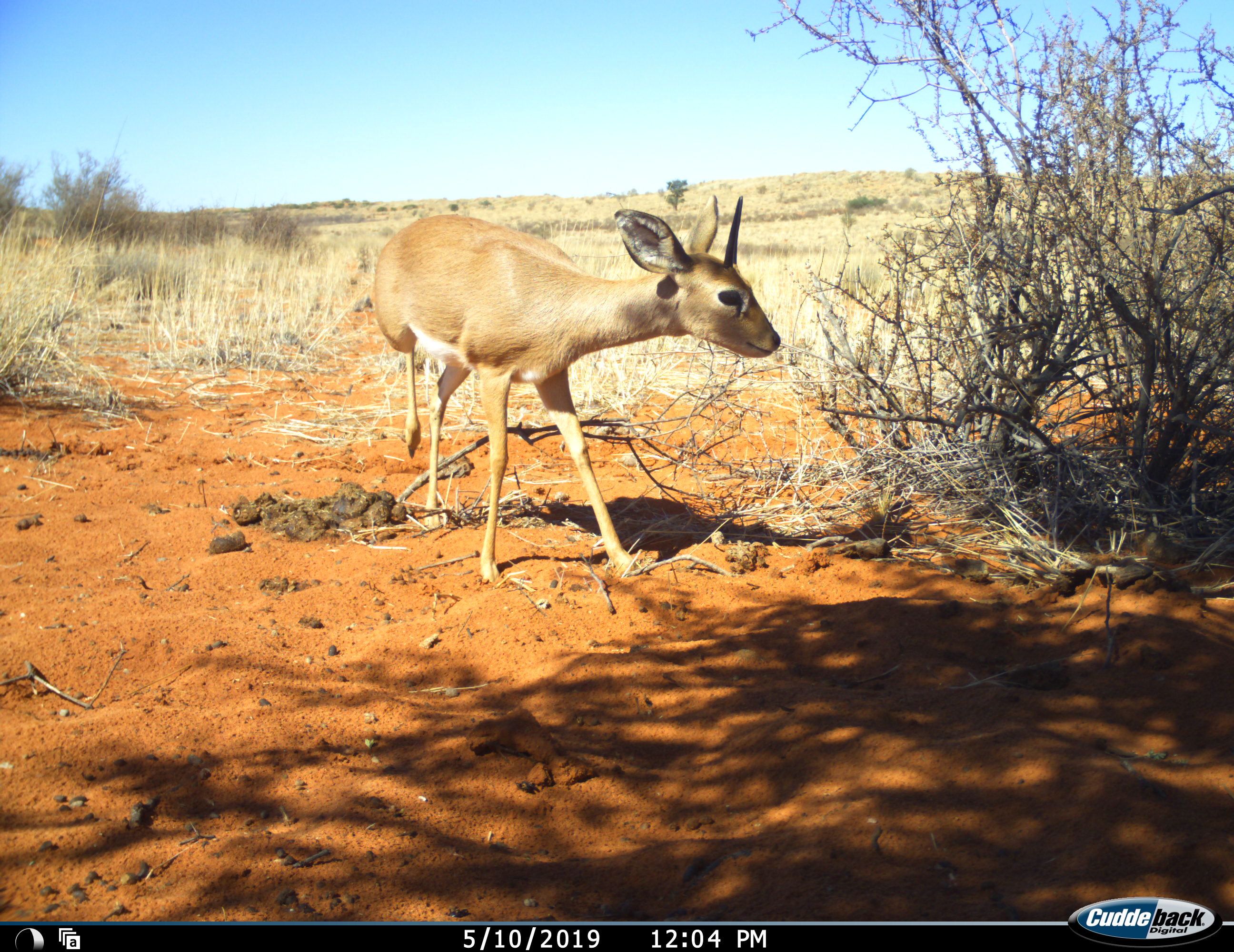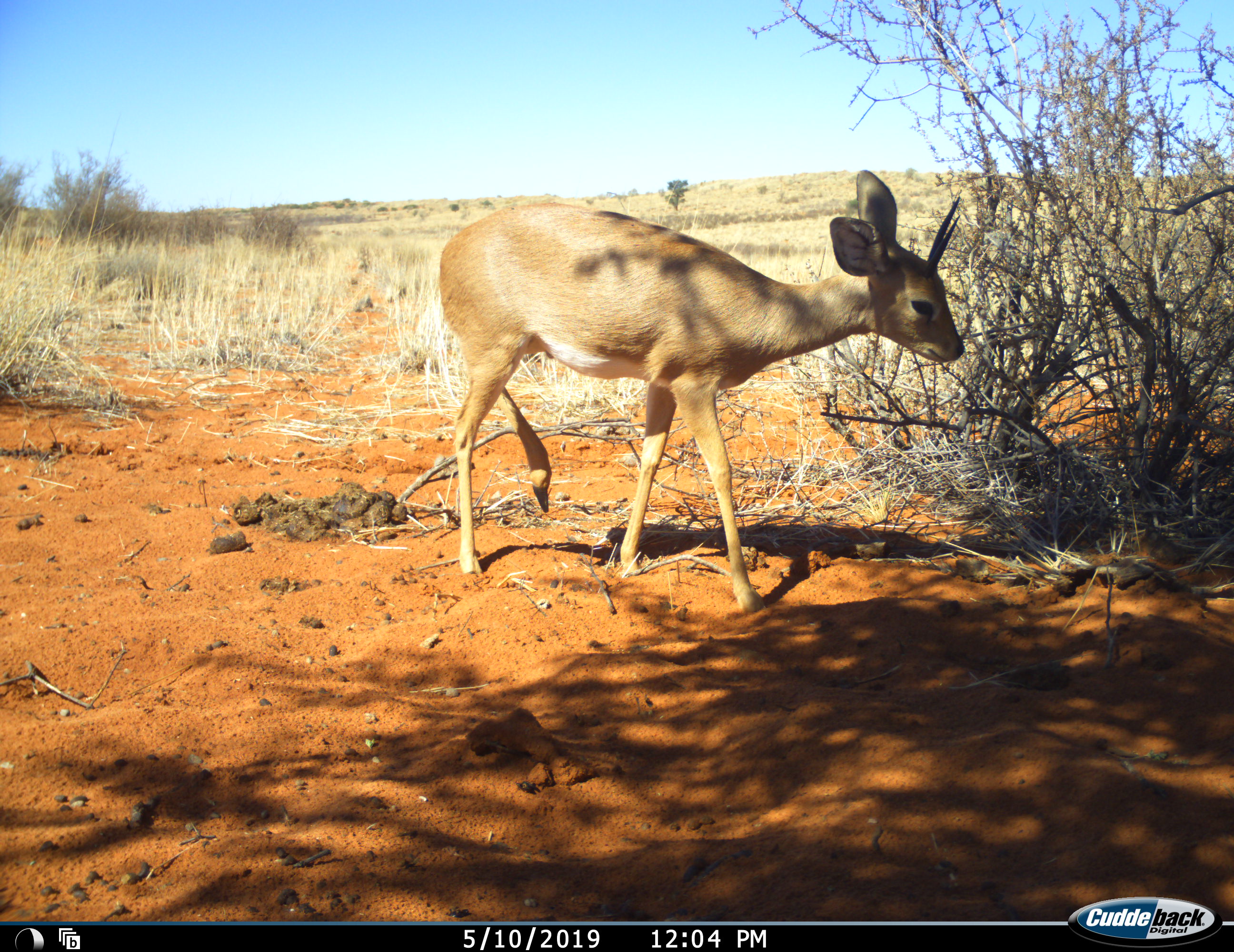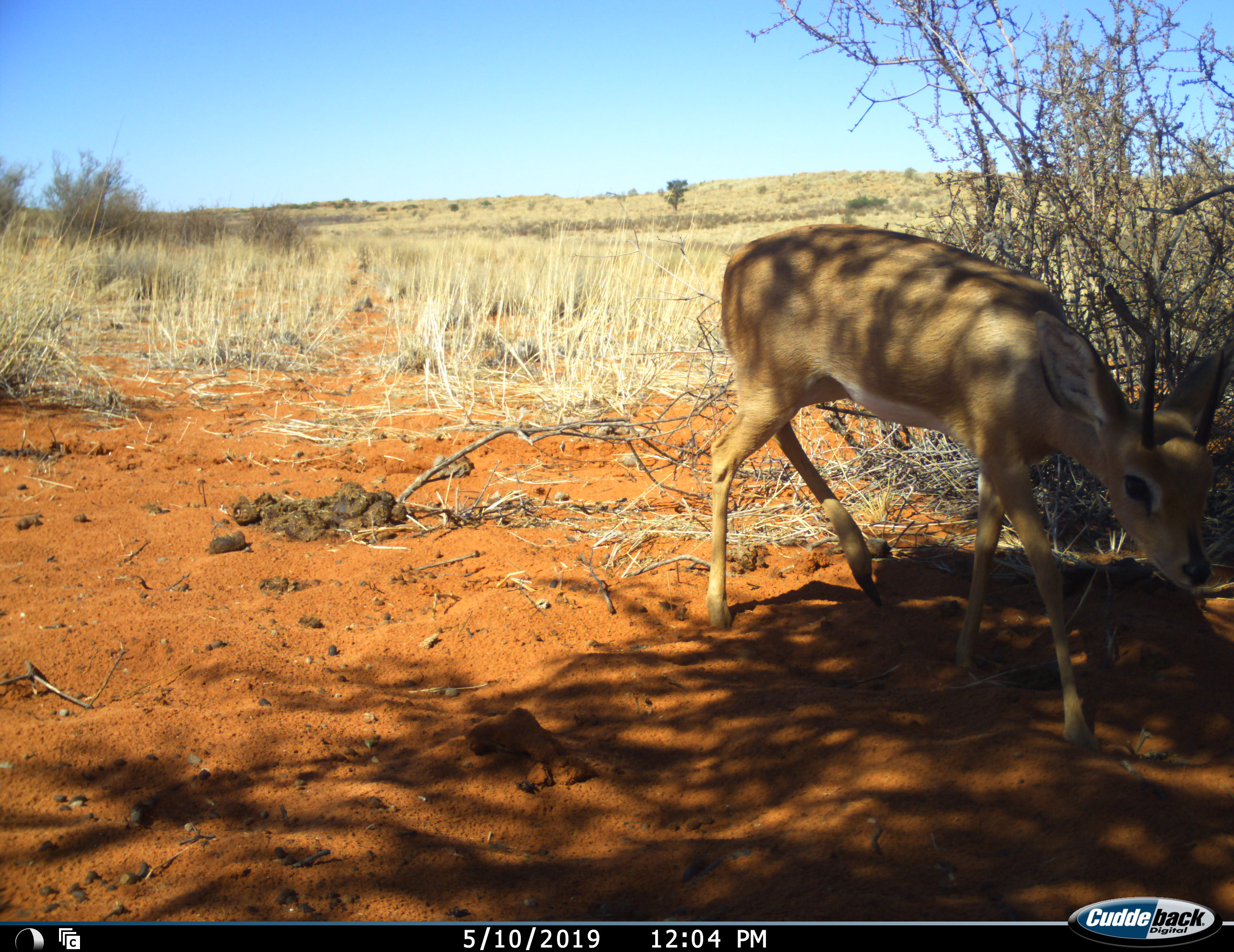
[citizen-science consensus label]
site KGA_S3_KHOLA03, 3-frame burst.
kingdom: Animalia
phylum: Chordata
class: Mammalia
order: Artiodactyla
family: Bovidae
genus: Raphicerus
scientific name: Raphicerus campestris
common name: steenbok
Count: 1.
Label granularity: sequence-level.